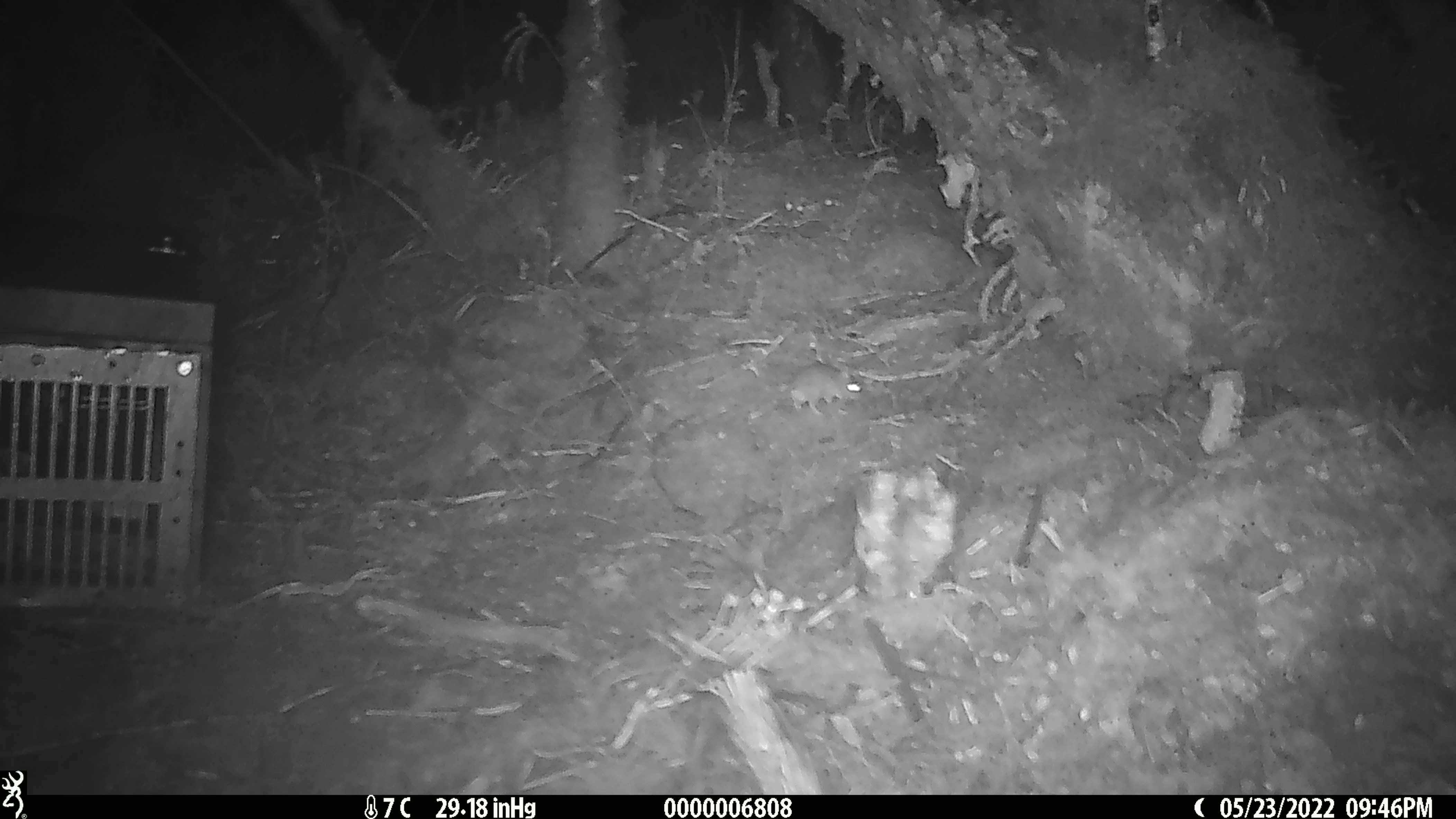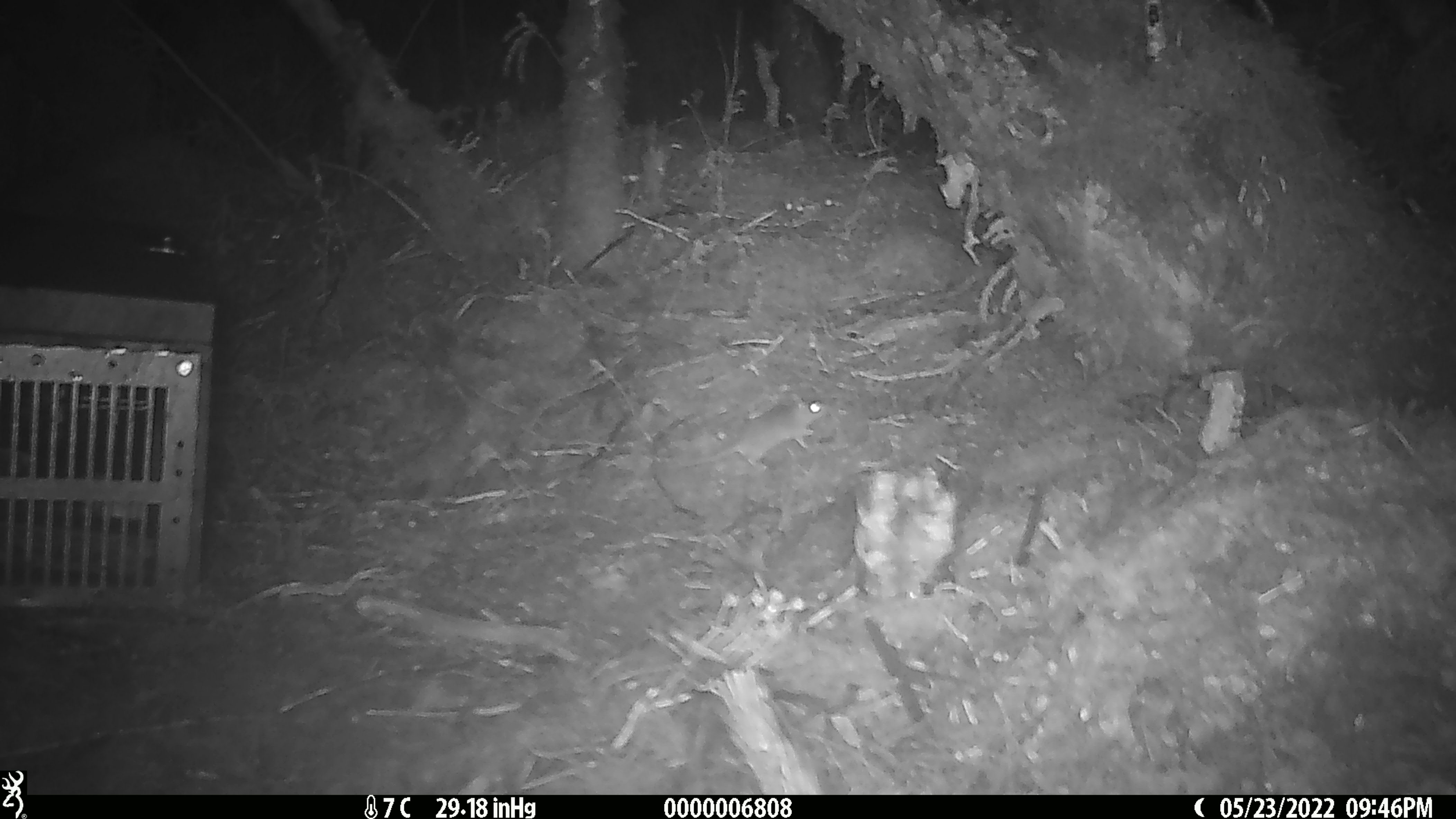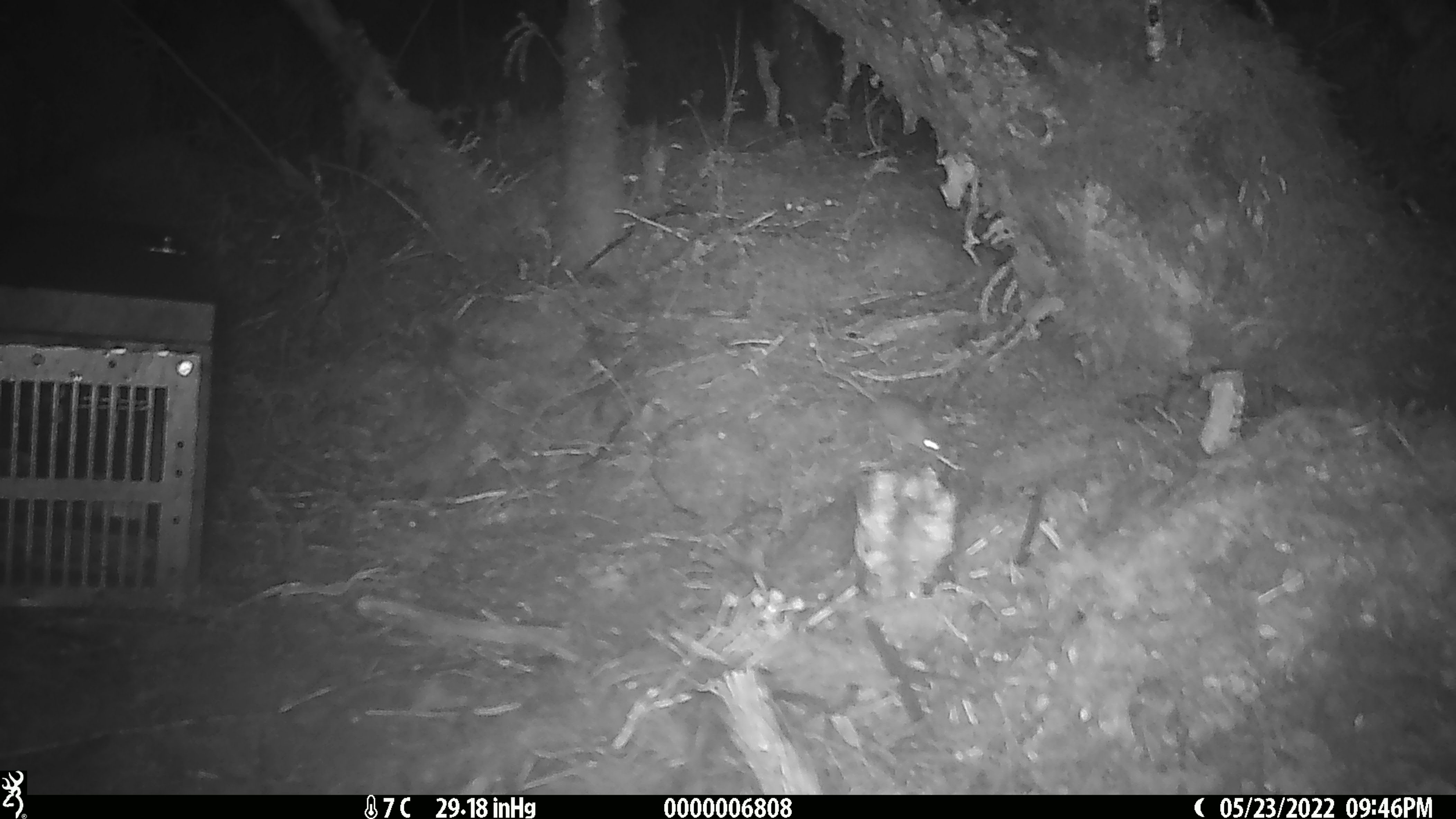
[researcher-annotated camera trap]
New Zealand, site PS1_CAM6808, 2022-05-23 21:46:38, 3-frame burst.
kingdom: Animalia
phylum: Chordata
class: Mammalia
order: Rodentia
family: Muridae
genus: Mus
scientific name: Mus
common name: mouse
Mouse (Mus).